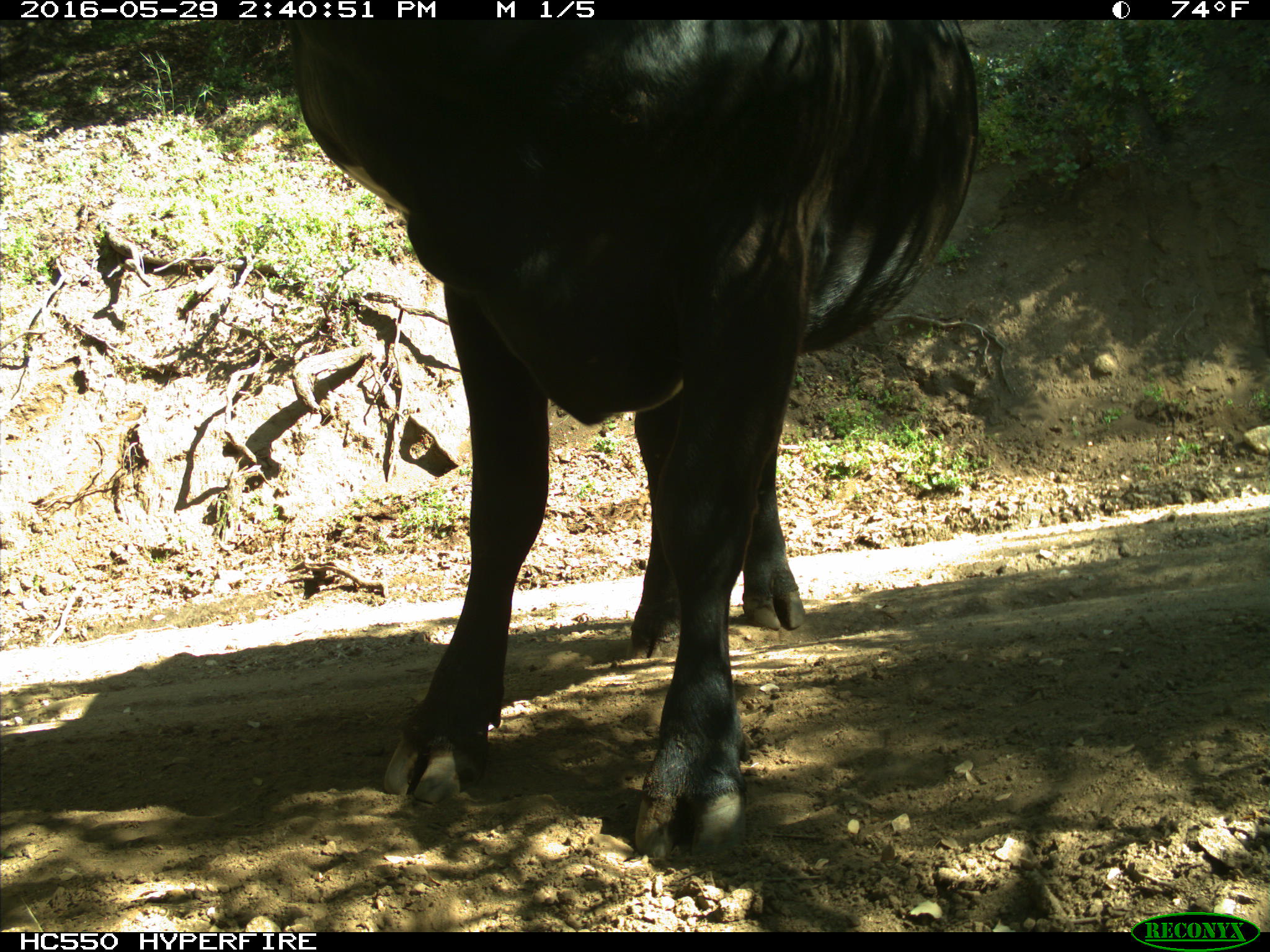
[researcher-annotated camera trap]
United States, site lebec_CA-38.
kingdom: Animalia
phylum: Chordata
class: Mammalia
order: Artiodactyla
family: Bovidae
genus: Bos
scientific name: Bos taurus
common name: domestic cow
Bos taurus (domestic cow).